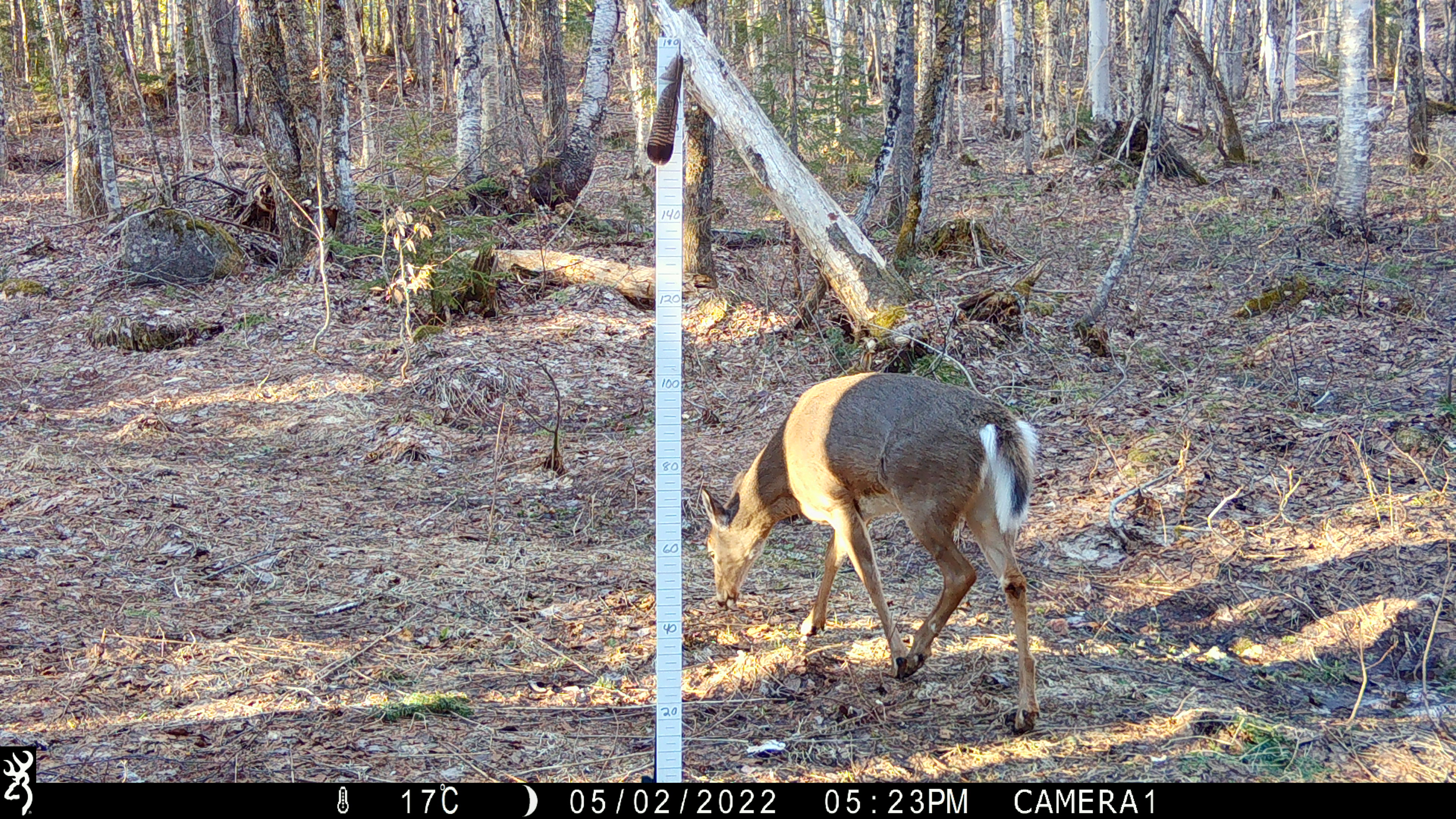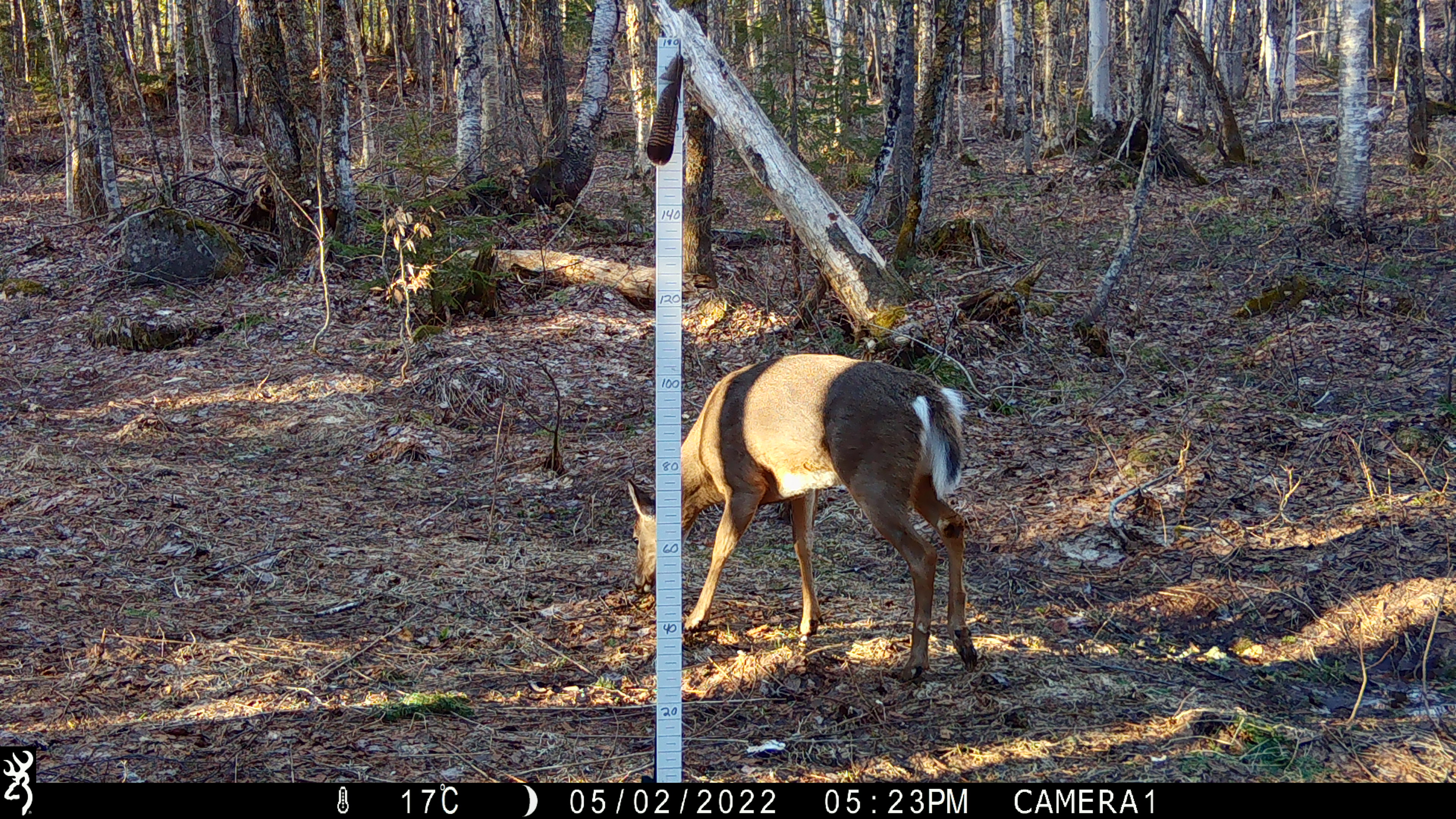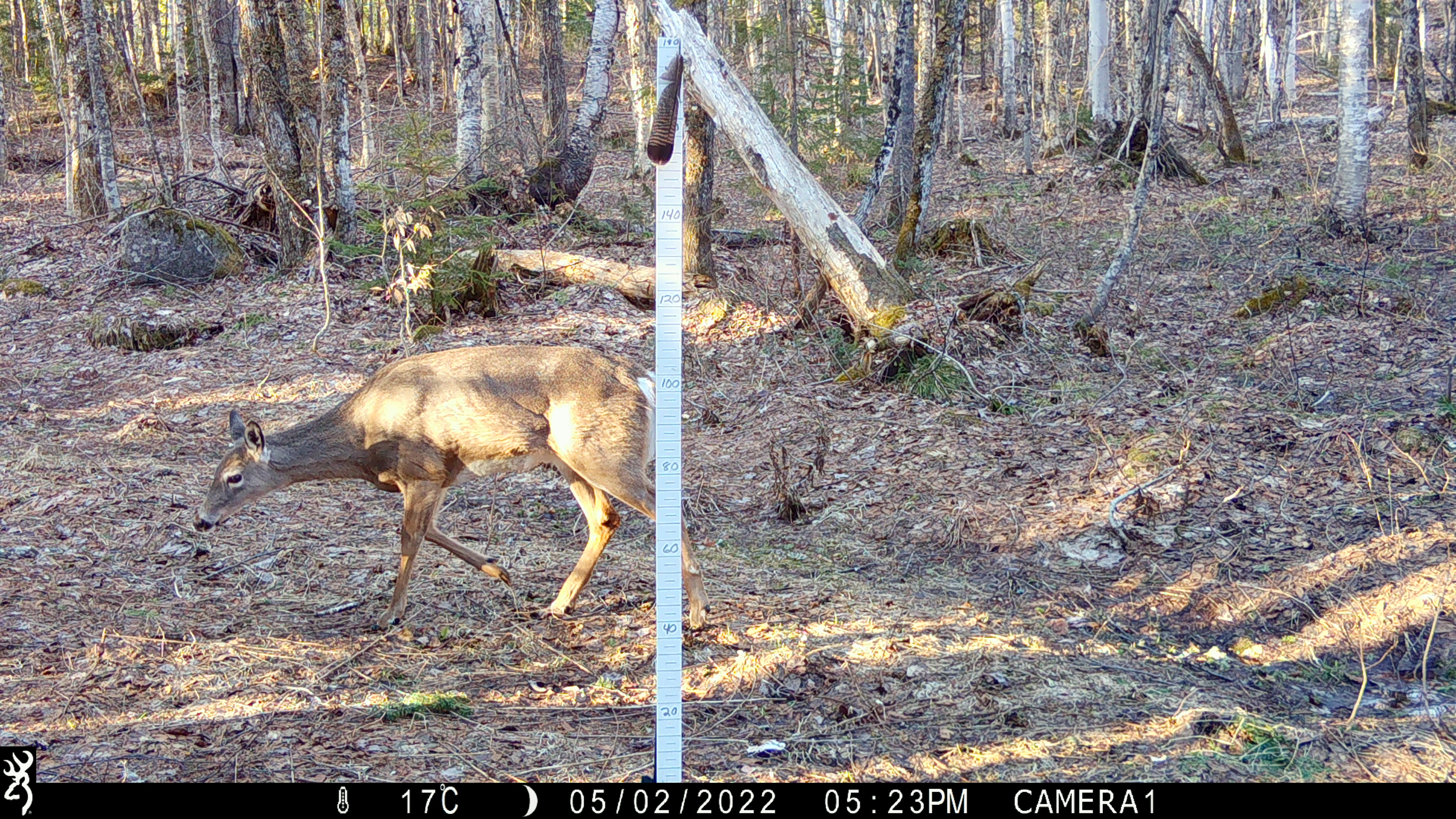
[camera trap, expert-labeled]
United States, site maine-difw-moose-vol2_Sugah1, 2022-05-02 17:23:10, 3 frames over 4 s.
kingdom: Animalia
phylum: Chordata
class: Mammalia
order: Artiodactyla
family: Cervidae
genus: Odocoileus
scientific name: Odocoileus virginianus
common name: white-tailed deer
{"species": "white-tailed deer (Odocoileus virginianus)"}